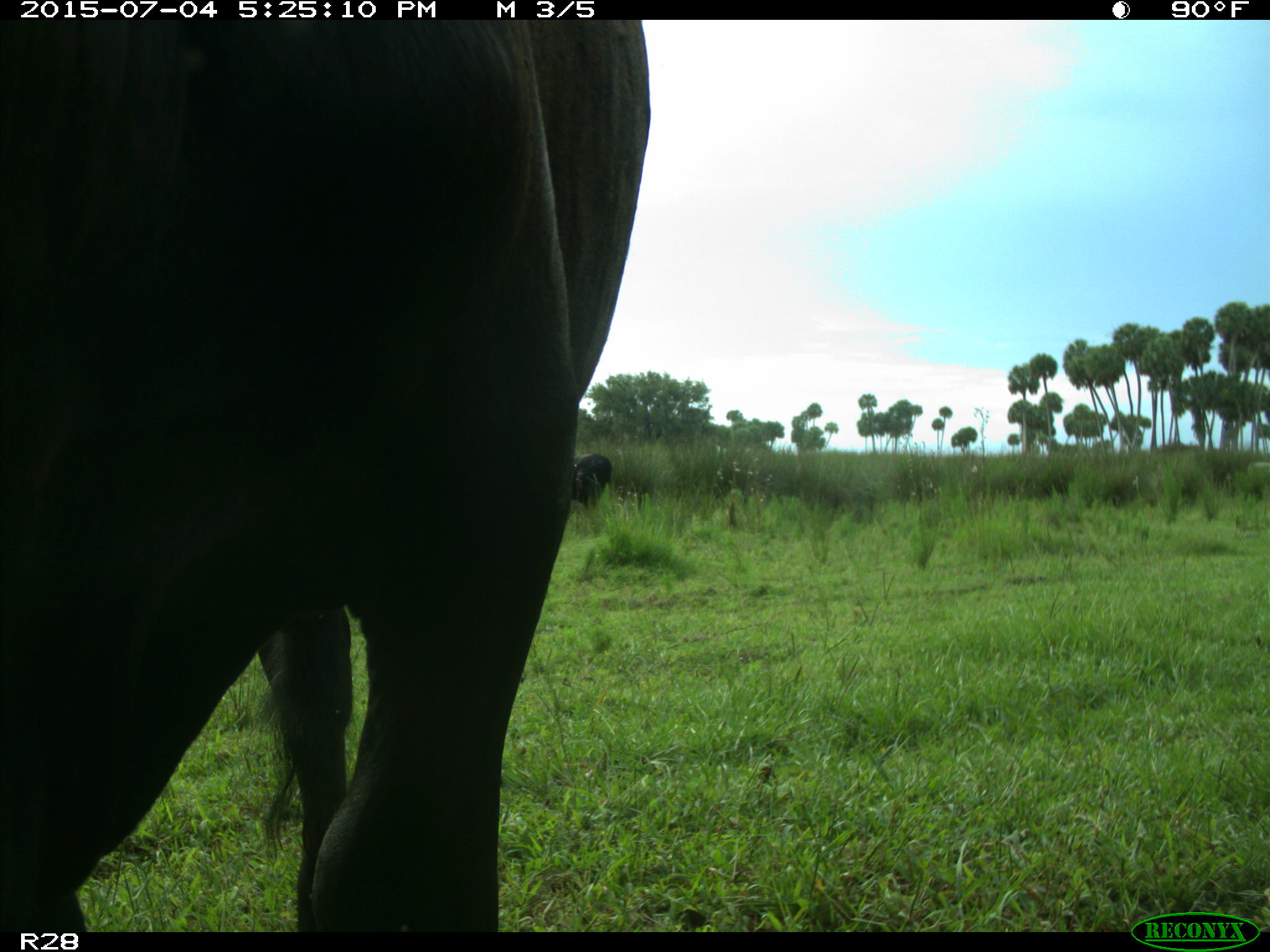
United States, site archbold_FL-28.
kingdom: Animalia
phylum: Chordata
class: Mammalia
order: Artiodactyla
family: Bovidae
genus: Bos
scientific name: Bos taurus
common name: domestic cow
Bos taurus (domestic cow).